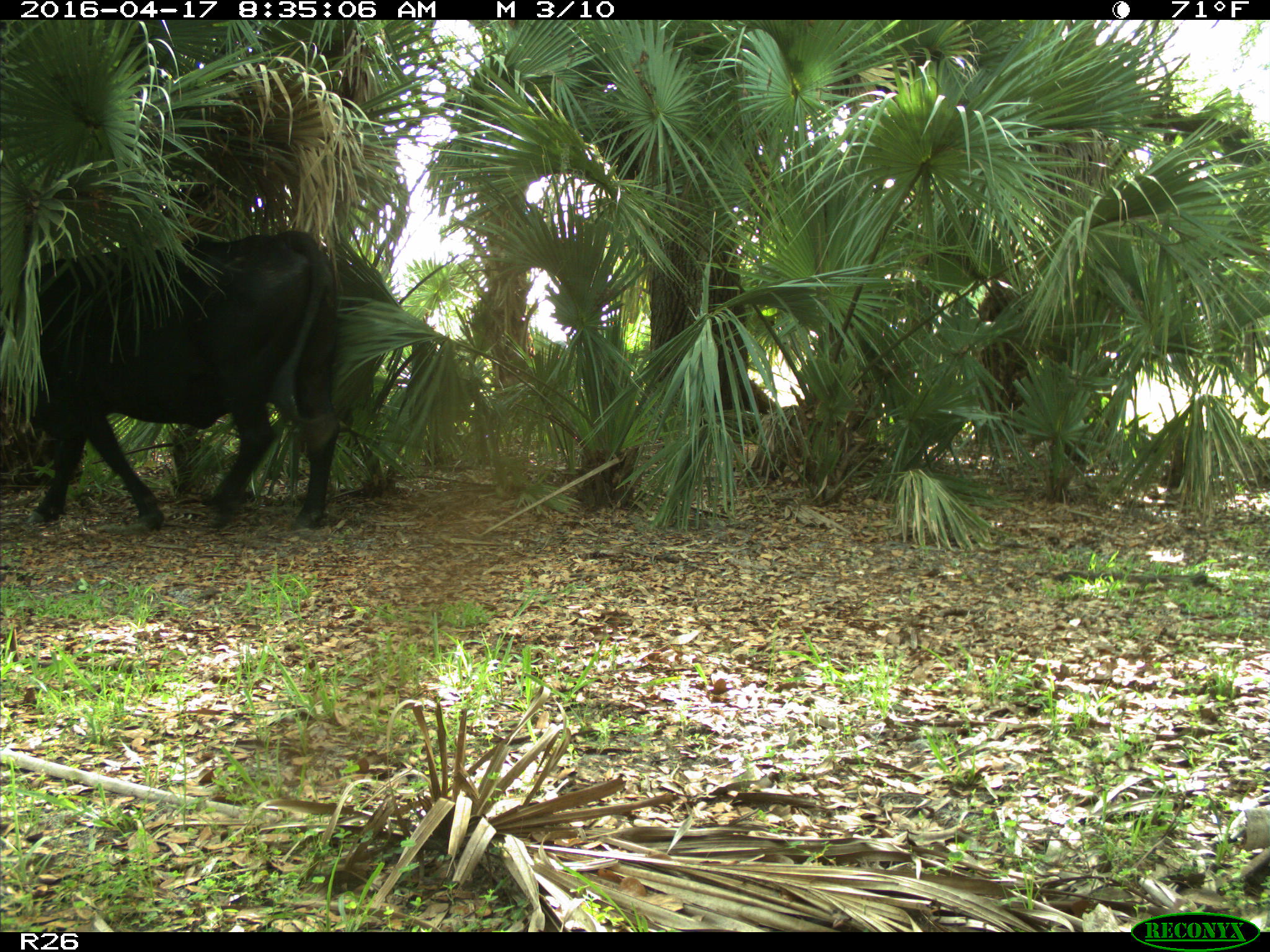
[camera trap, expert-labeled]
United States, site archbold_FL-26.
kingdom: Animalia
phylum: Chordata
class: Mammalia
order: Artiodactyla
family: Bovidae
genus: Bos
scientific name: Bos taurus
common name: domestic cow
Bos taurus (domestic cow).